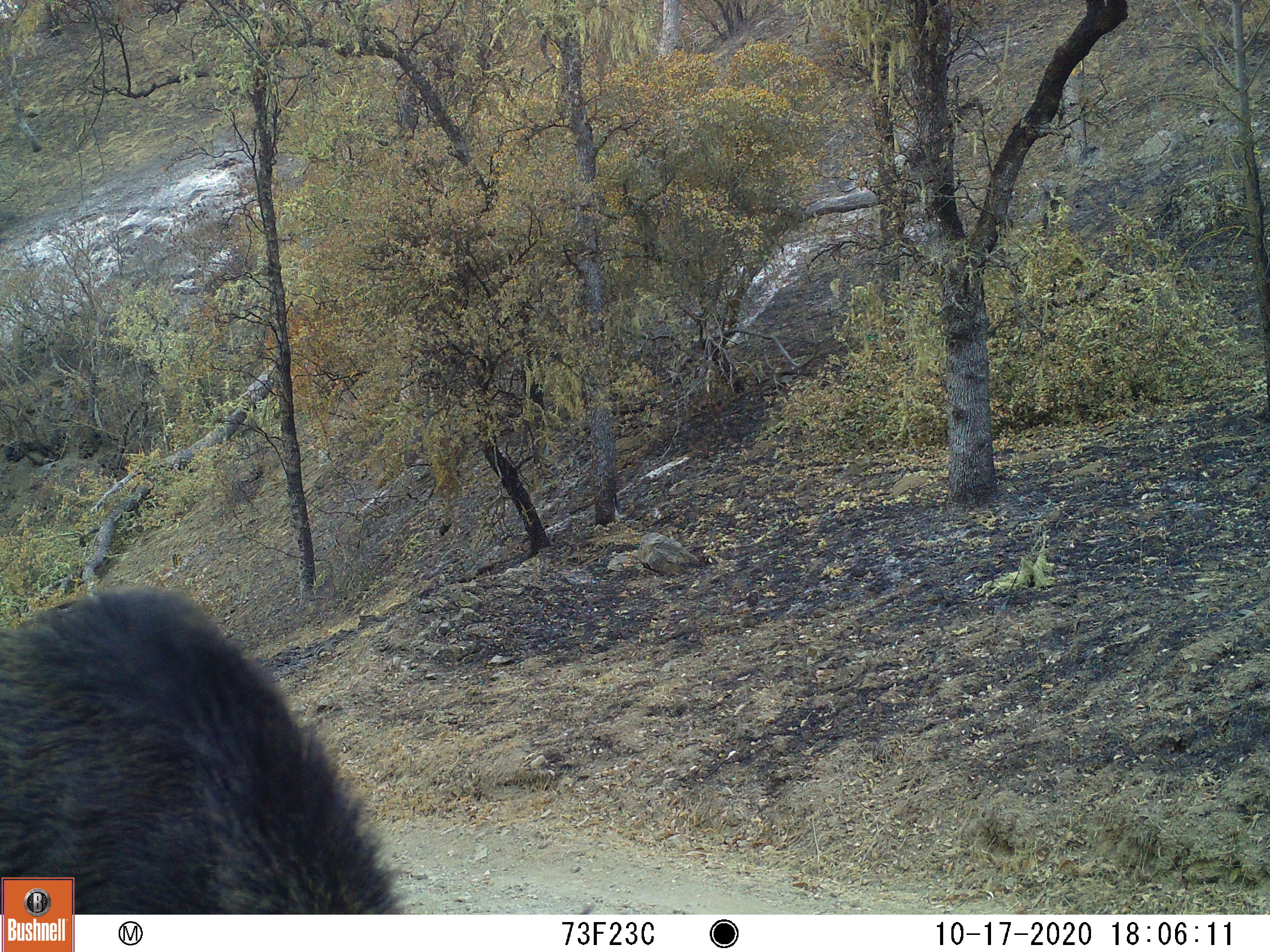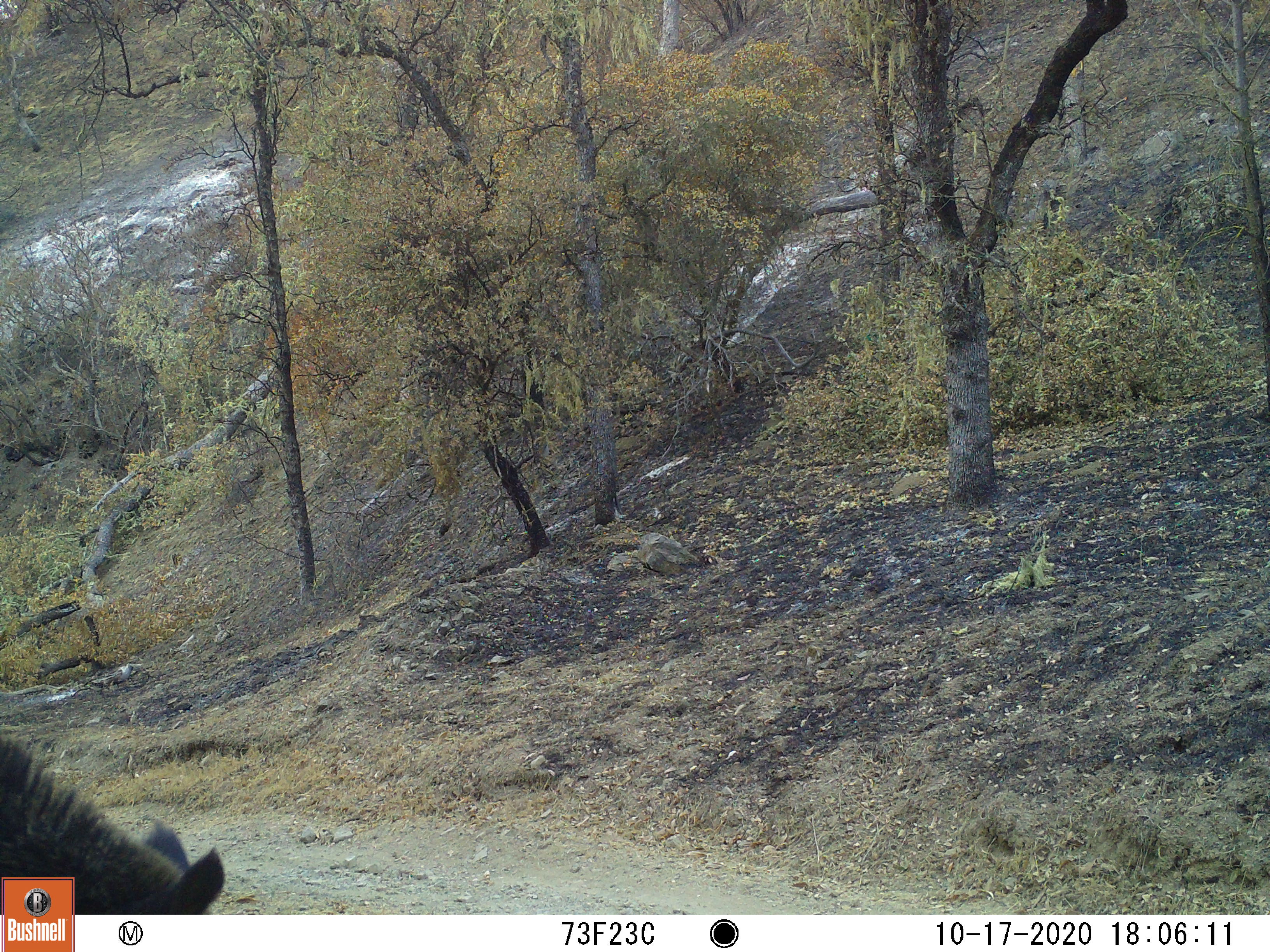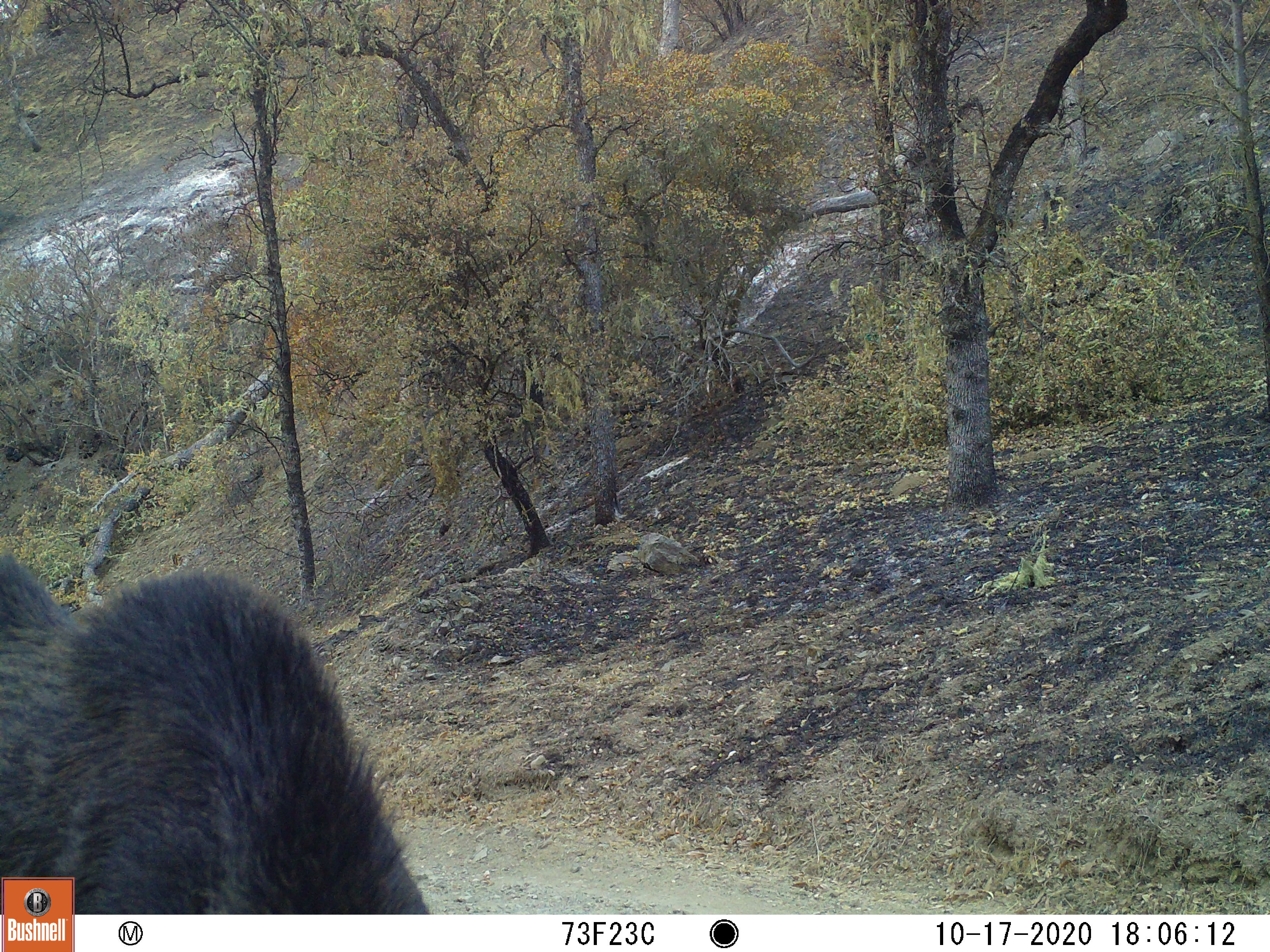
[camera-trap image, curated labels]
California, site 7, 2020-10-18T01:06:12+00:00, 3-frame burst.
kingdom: Animalia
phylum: Chordata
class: Mammalia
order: Artiodactyla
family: Suidae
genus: Sus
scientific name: Sus scrofa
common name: wild boar